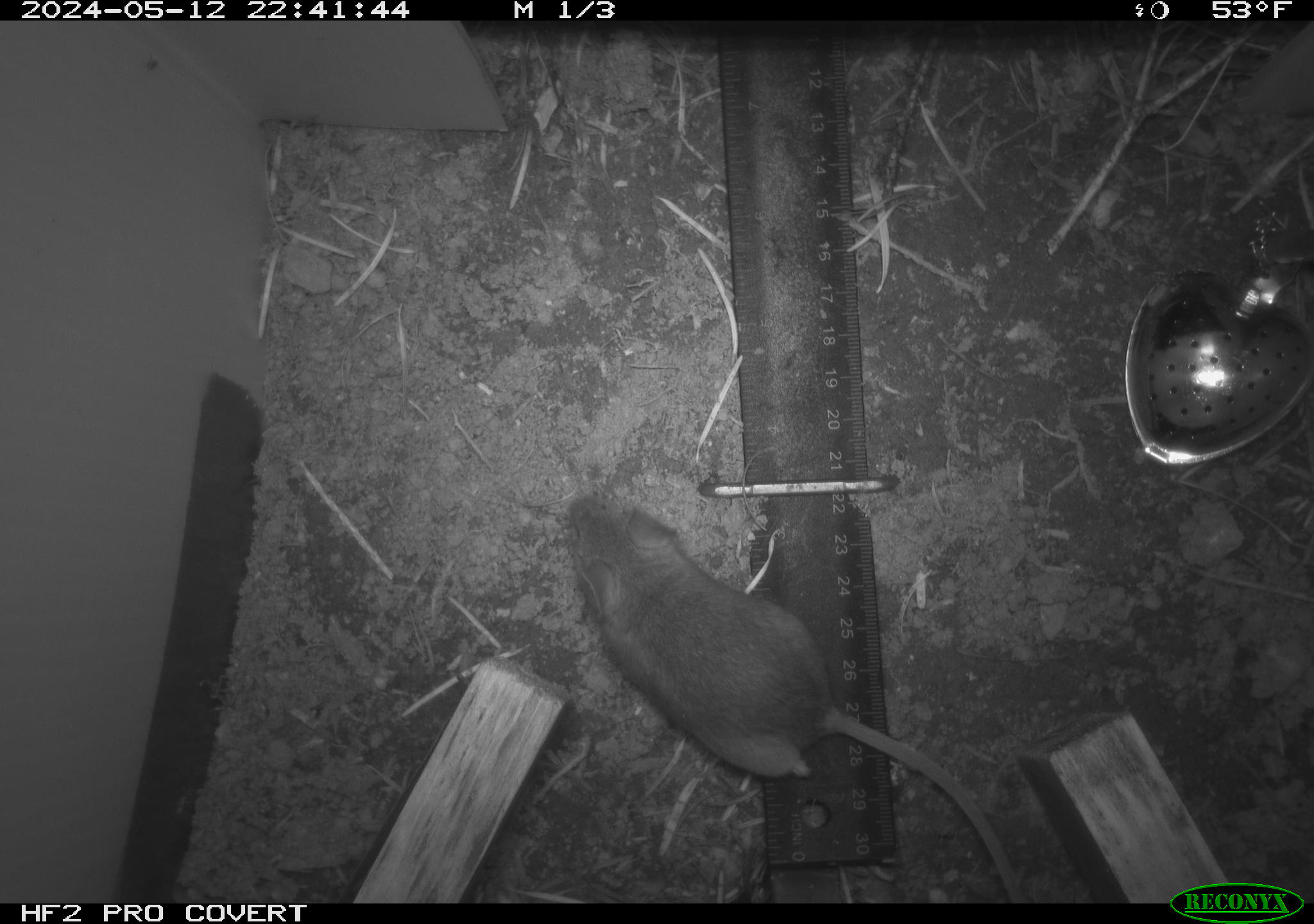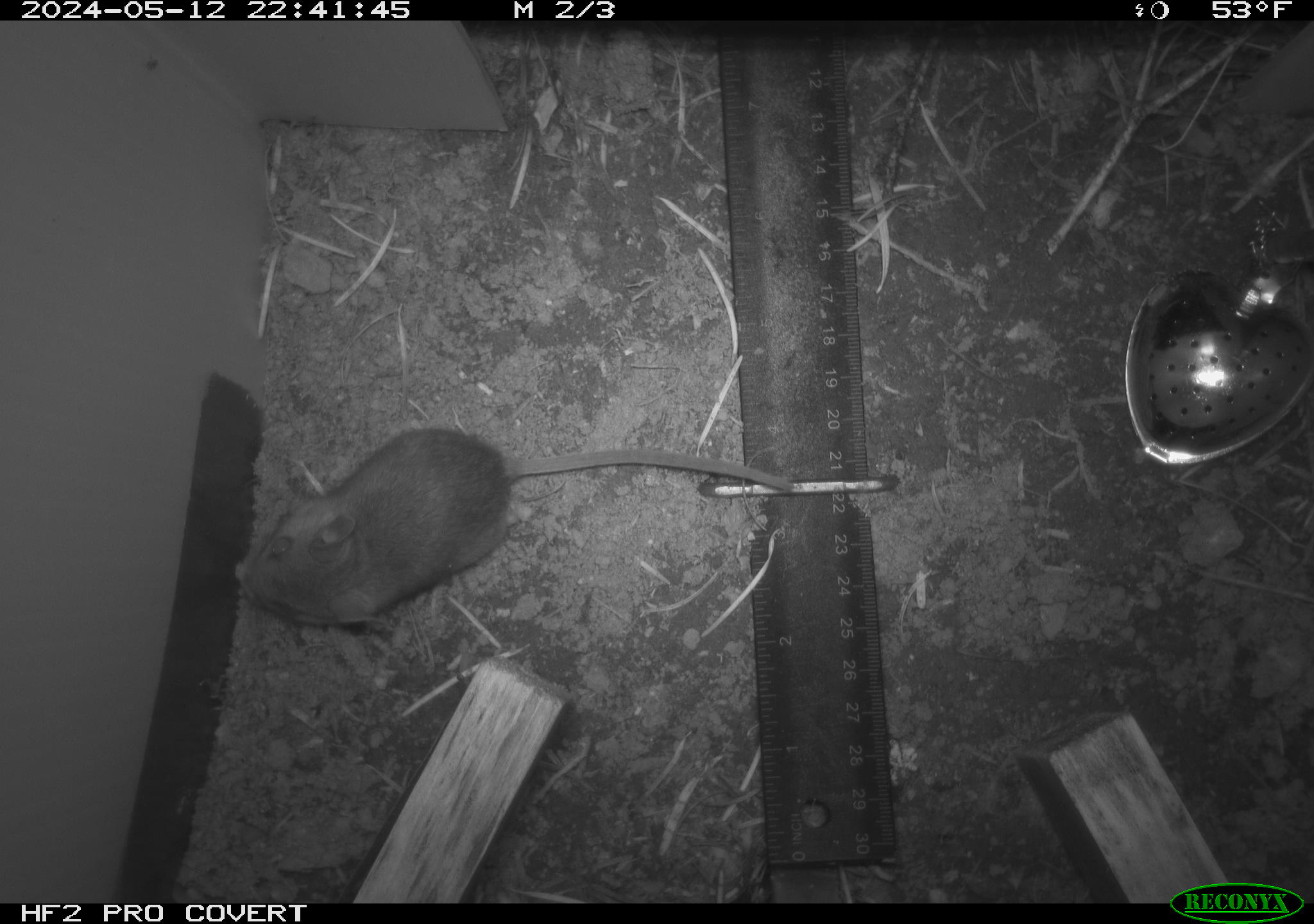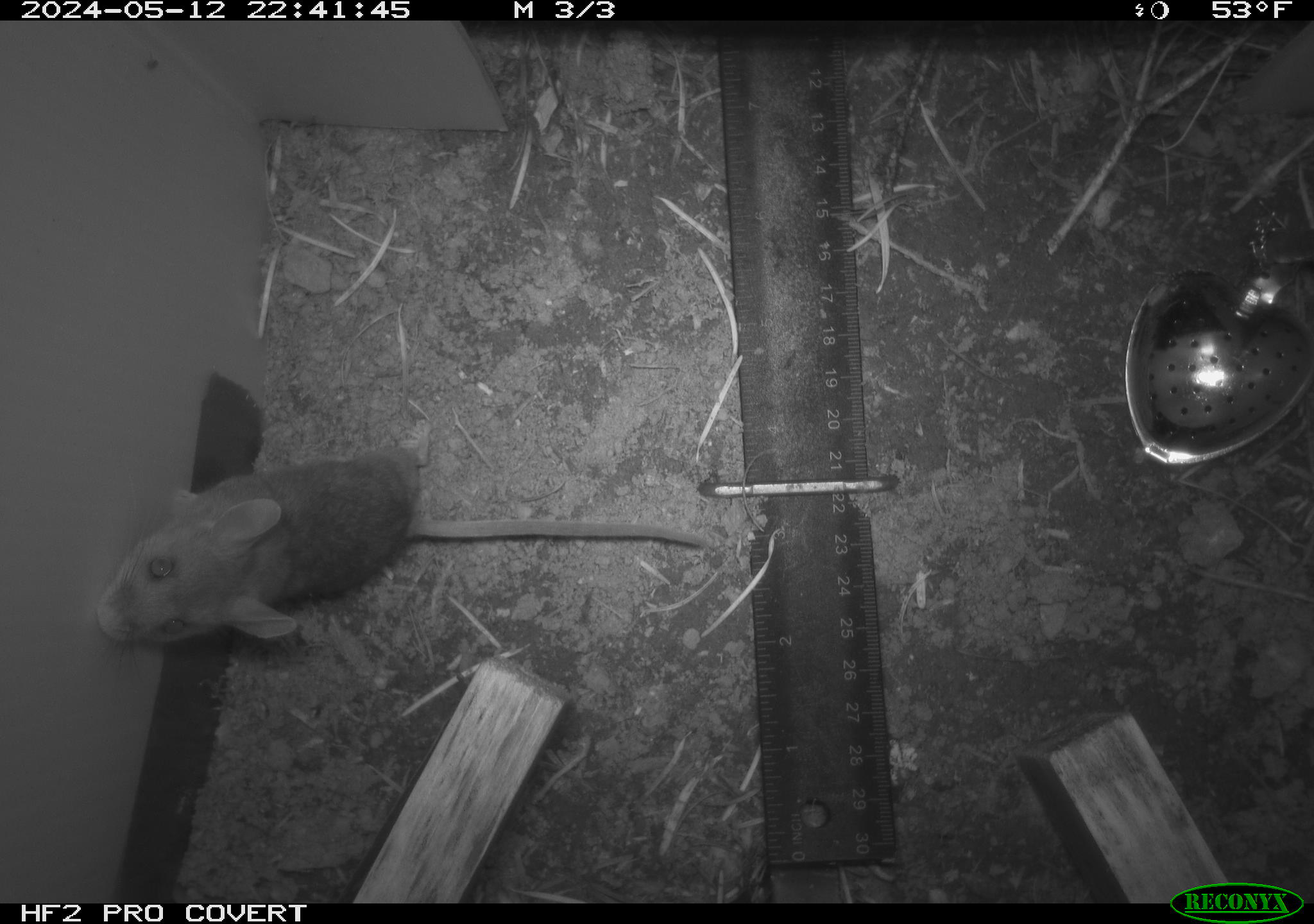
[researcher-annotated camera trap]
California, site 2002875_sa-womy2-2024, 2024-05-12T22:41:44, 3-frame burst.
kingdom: Animalia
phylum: Chordata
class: Mammalia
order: Rodentia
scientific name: Rodentia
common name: mouse species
Mouse species (Rodentia).